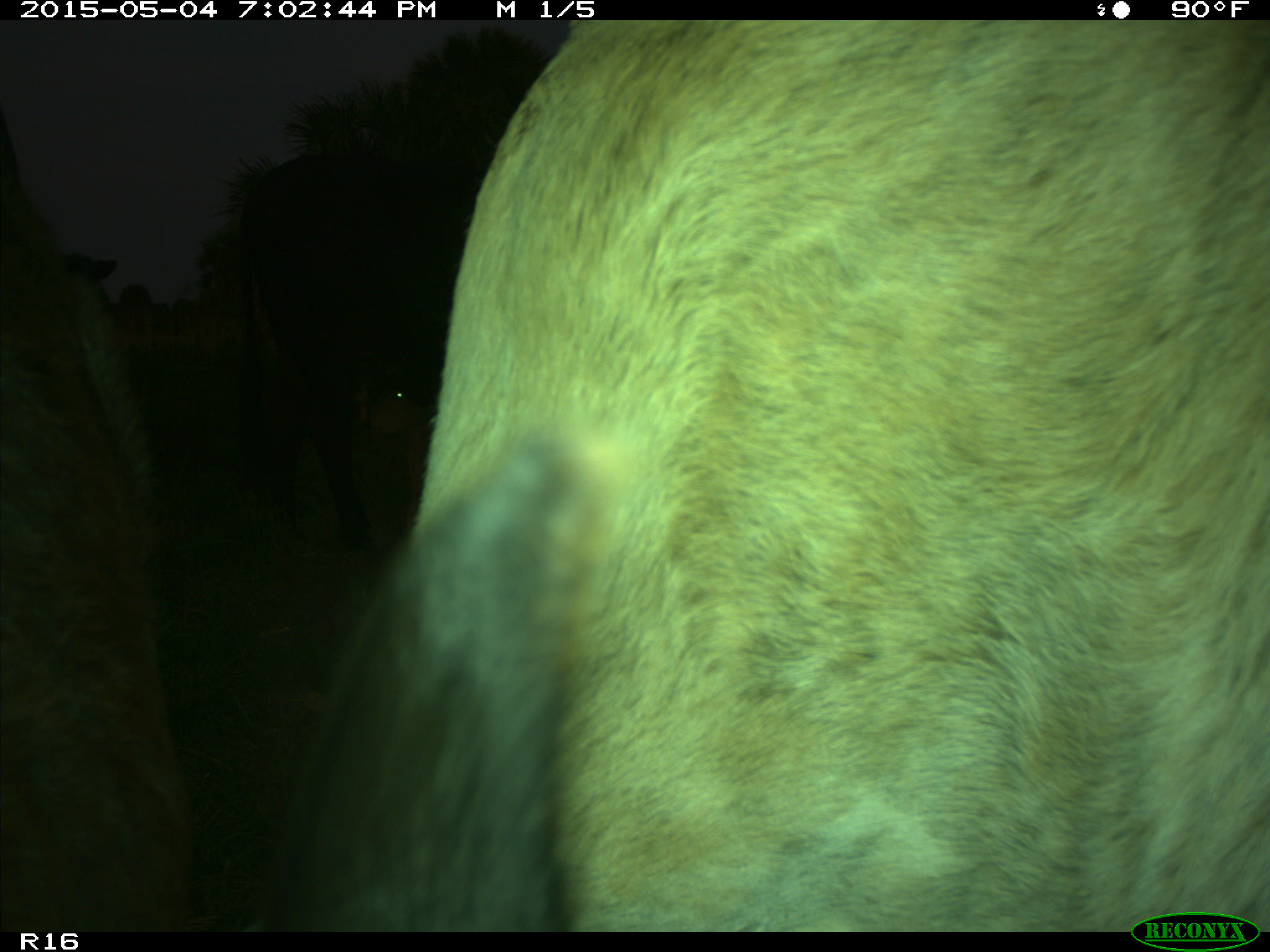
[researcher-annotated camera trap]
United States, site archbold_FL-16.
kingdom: Animalia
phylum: Chordata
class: Mammalia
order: Artiodactyla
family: Bovidae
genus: Bos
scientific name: Bos taurus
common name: domestic cow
Bos taurus (domestic cow).